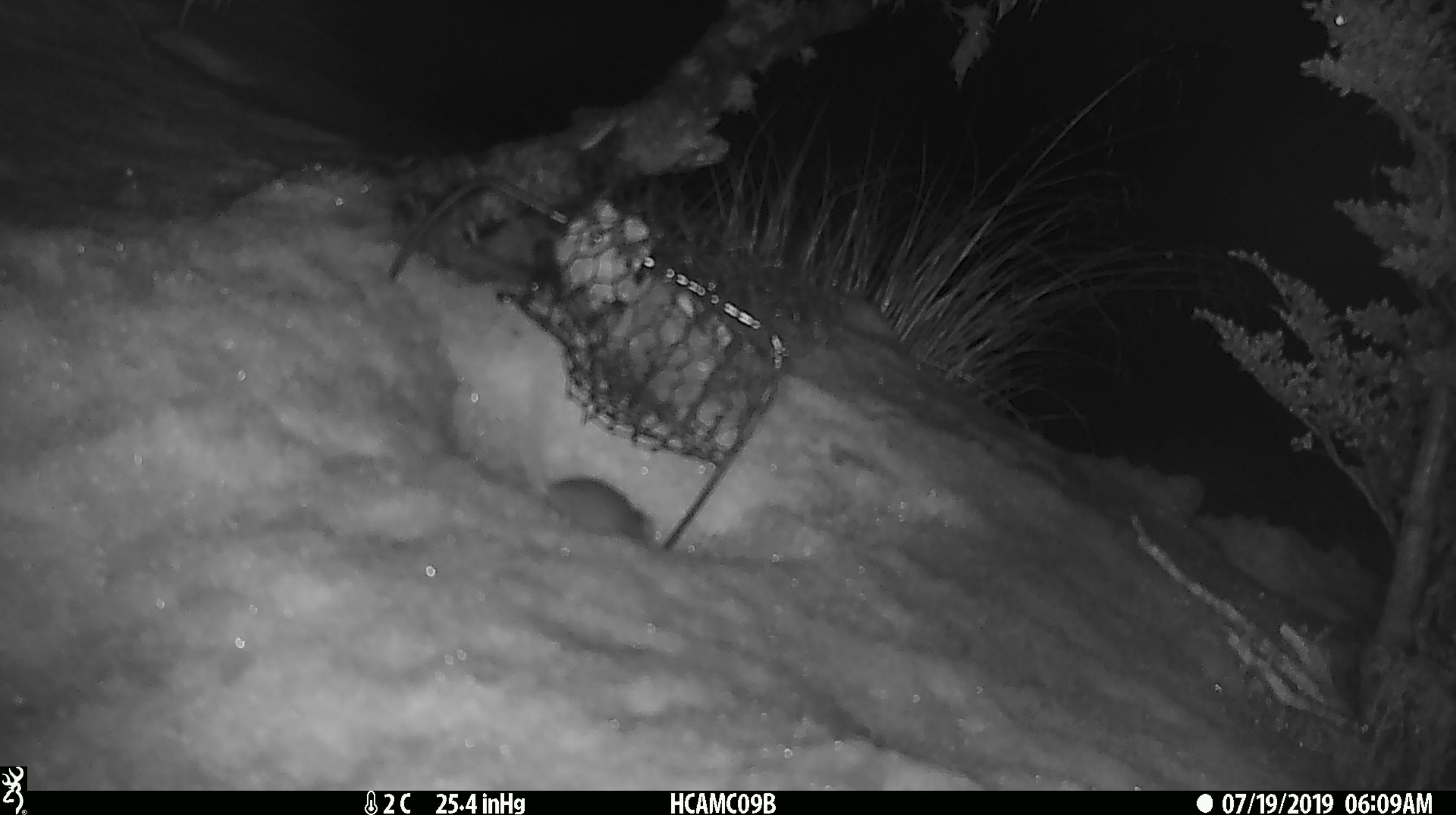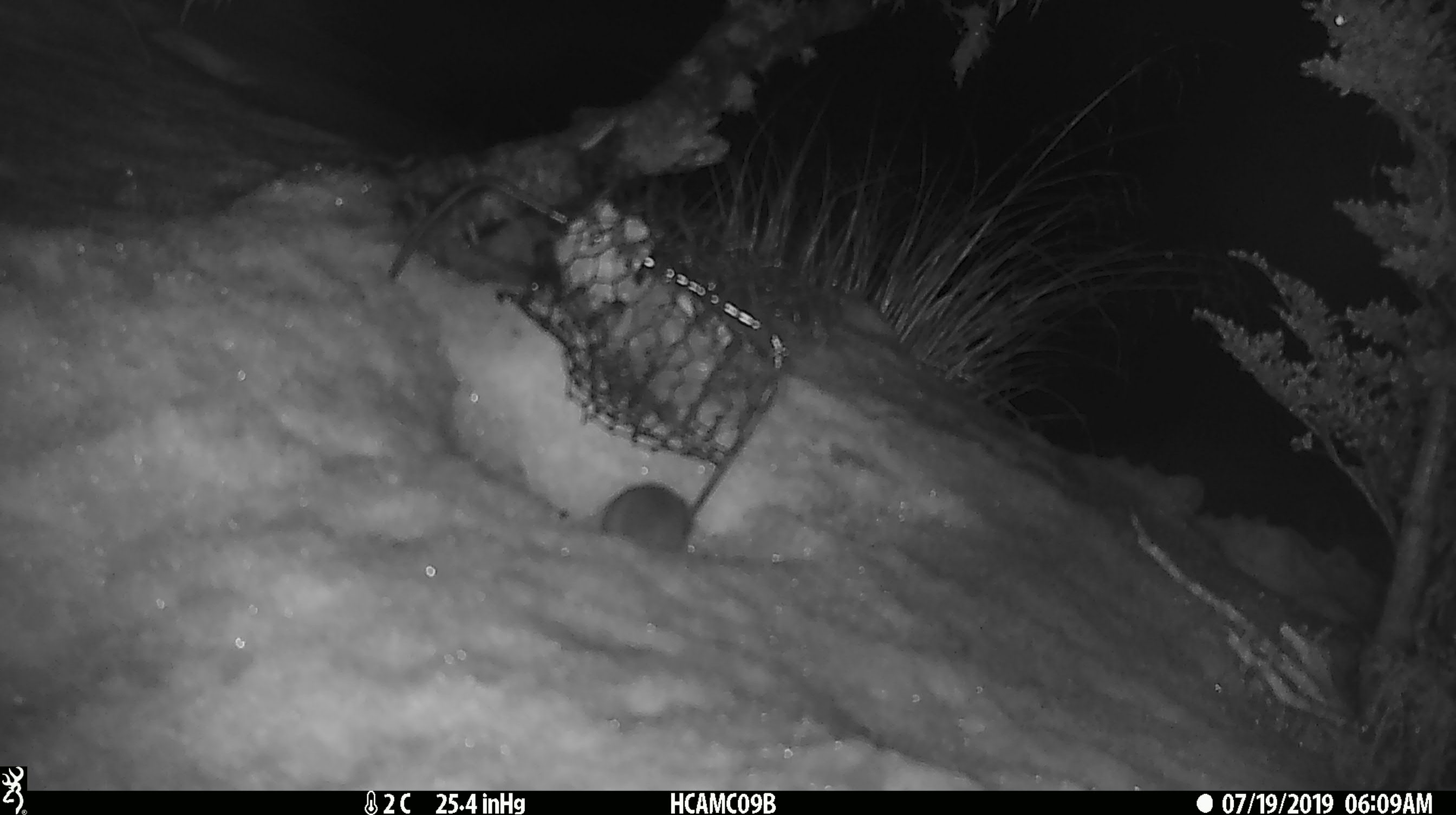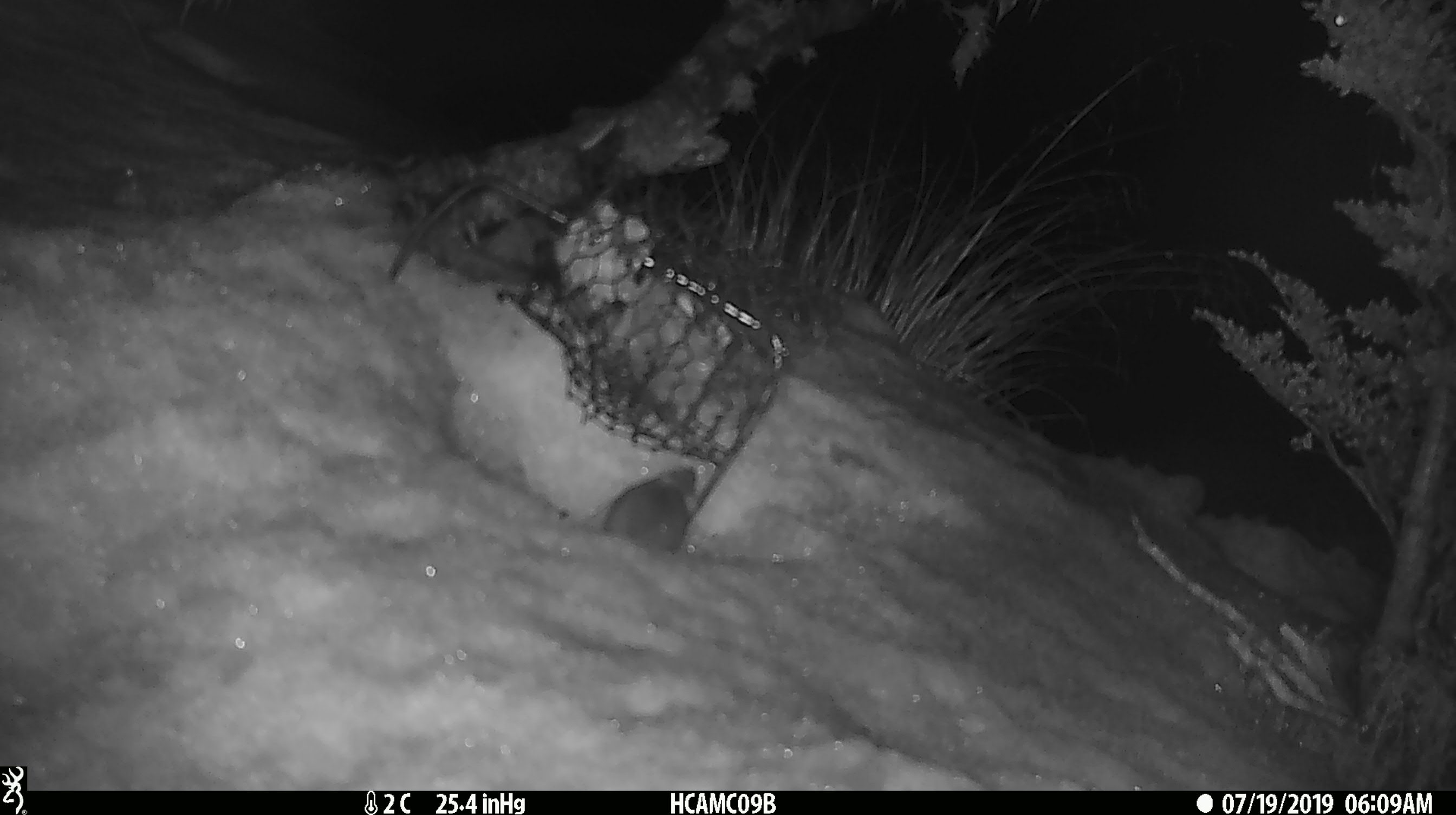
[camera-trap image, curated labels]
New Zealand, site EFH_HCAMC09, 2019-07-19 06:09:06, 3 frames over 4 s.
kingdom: Animalia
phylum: Chordata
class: Mammalia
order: Rodentia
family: Muridae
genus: Mus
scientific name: Mus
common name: mouse